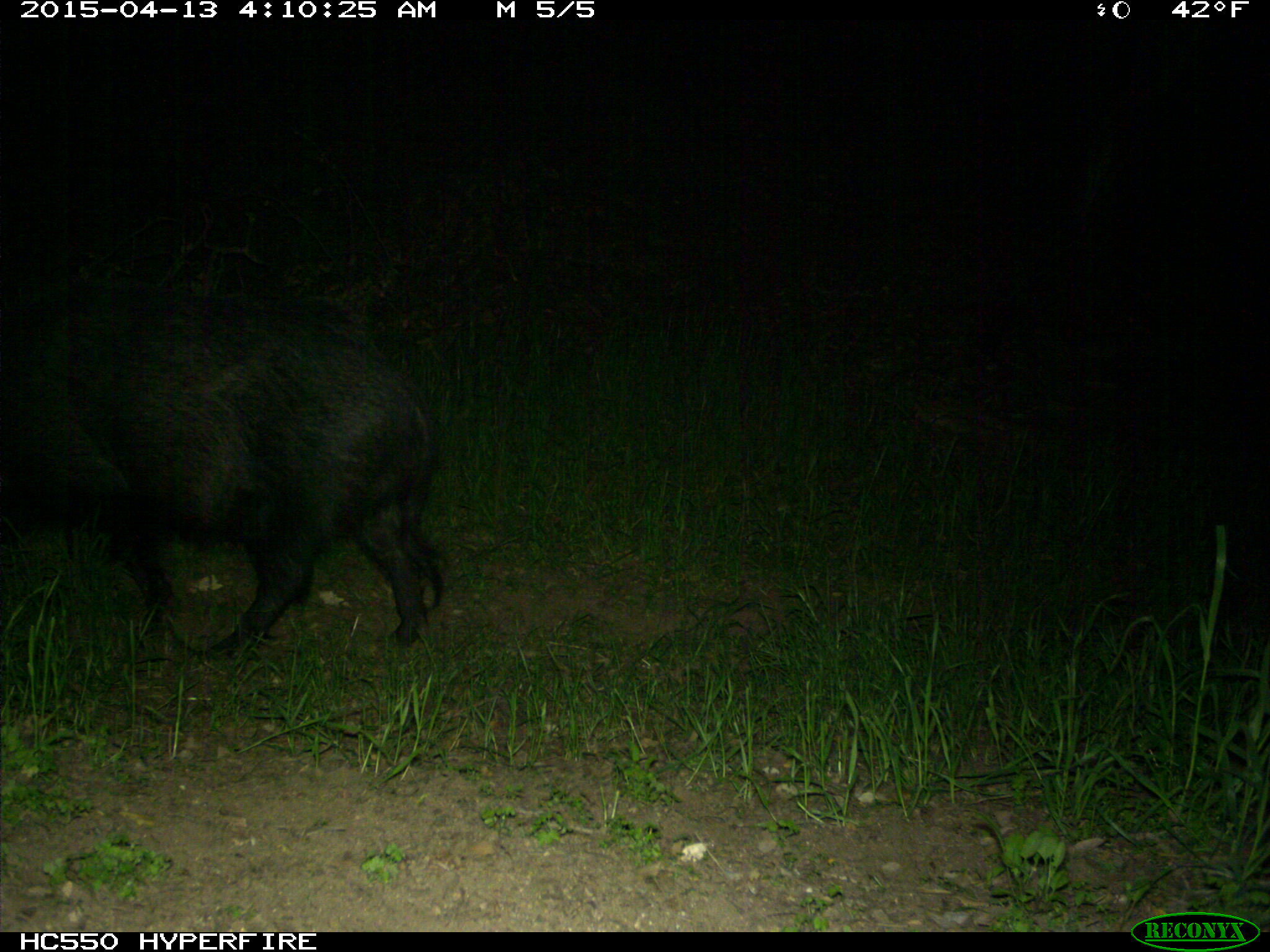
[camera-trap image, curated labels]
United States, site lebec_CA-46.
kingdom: Animalia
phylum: Chordata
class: Mammalia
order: Artiodactyla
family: Suidae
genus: Sus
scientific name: Sus scrofa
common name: wild boar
Sus scrofa (wild boar).